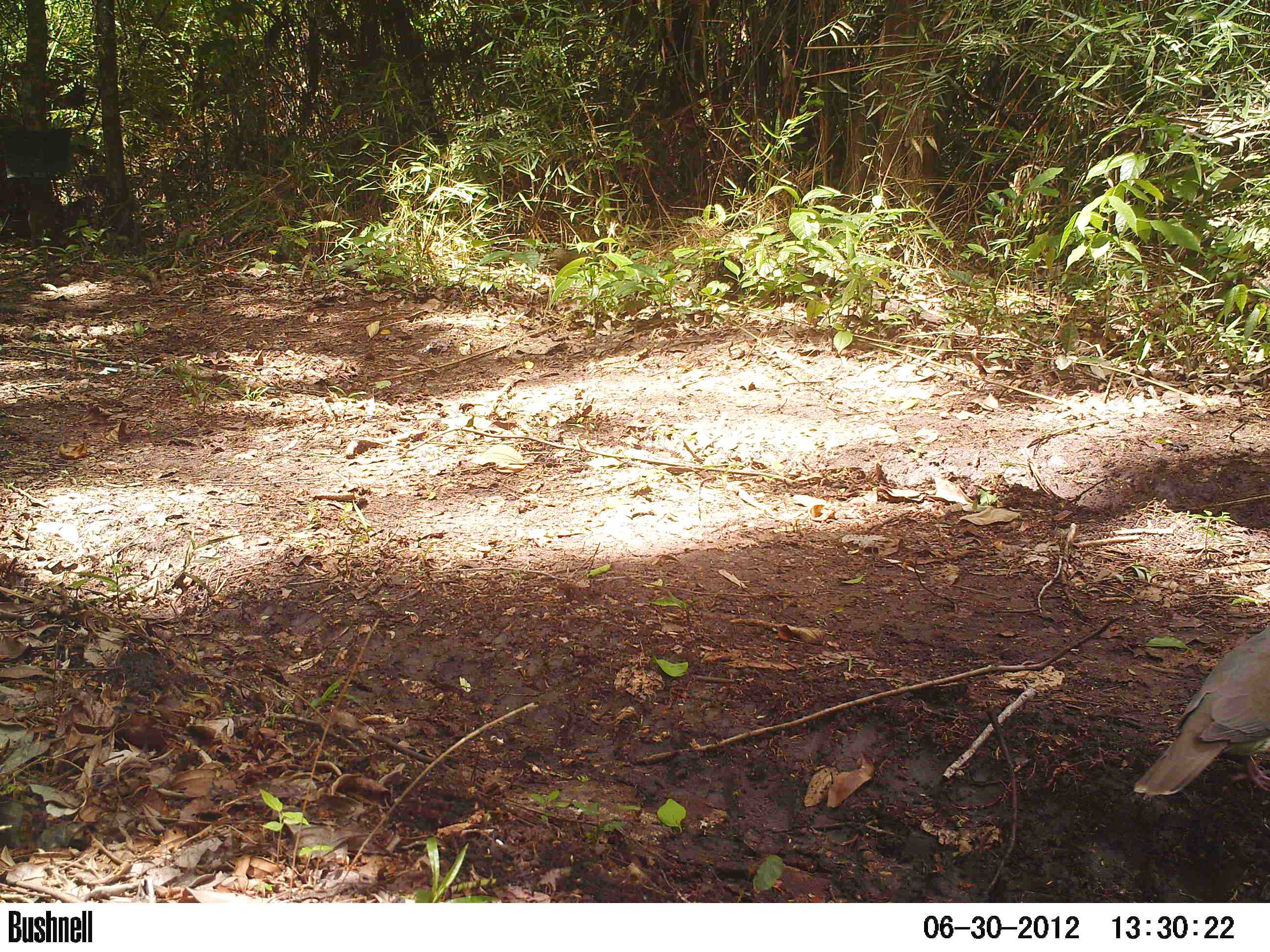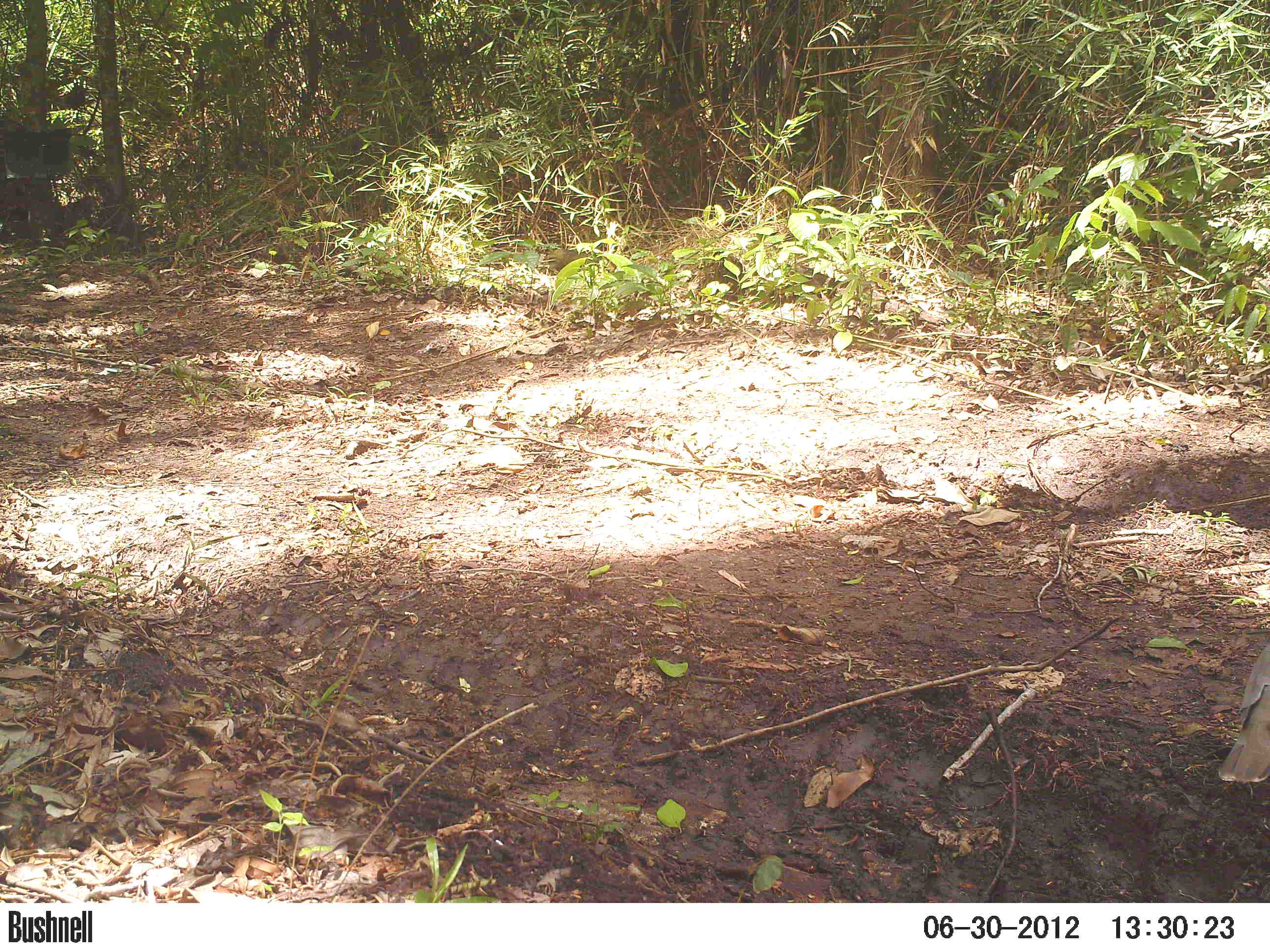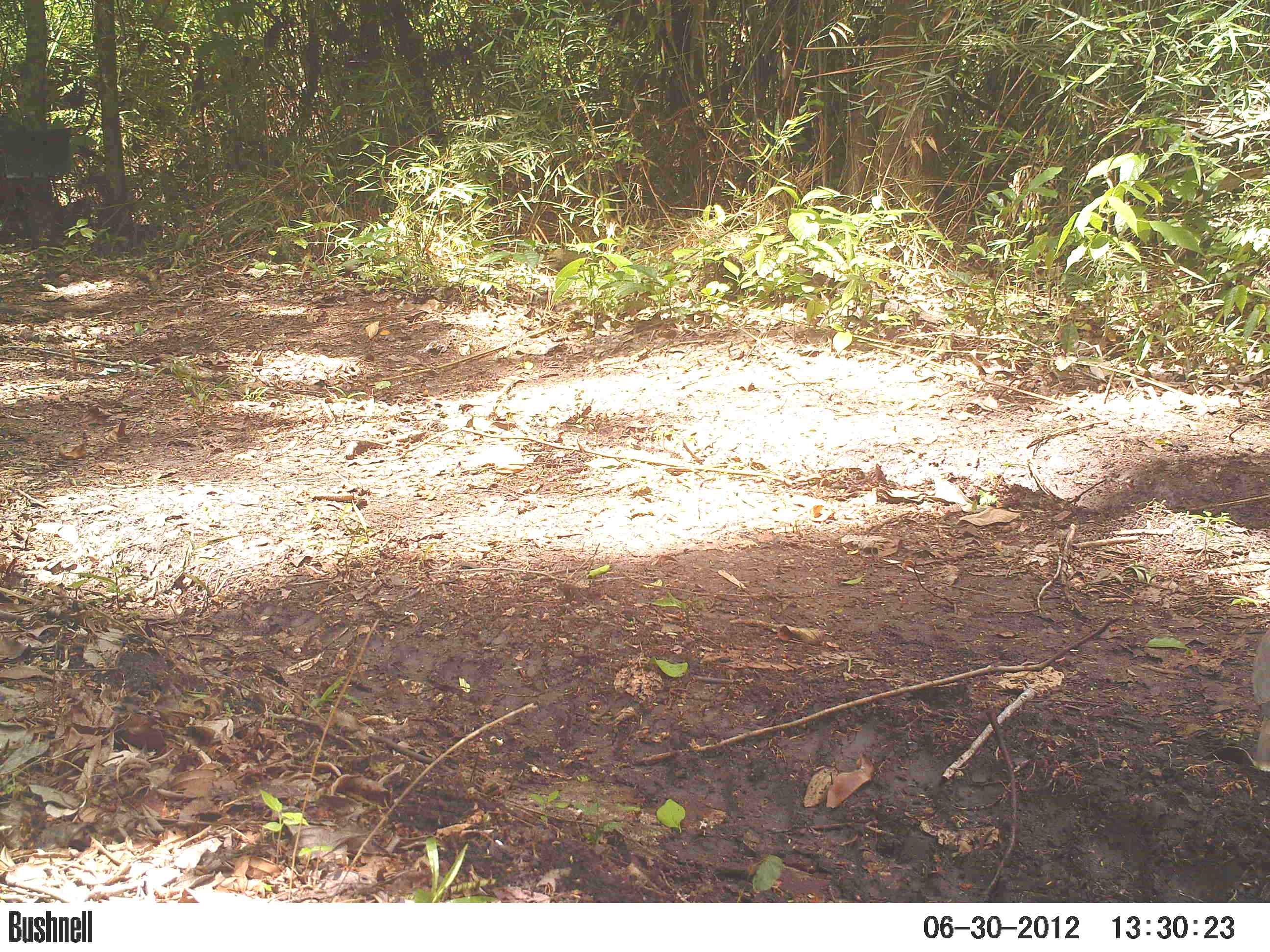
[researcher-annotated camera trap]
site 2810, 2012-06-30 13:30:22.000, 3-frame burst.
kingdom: Animalia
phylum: Chordata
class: Aves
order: Columbiformes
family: Columbidae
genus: Leptotila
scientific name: Leptotila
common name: leptotila doves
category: leptotila sp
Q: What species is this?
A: Leptotila sp (leptotila doves) (Leptotila).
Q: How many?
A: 1.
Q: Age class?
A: Adult.